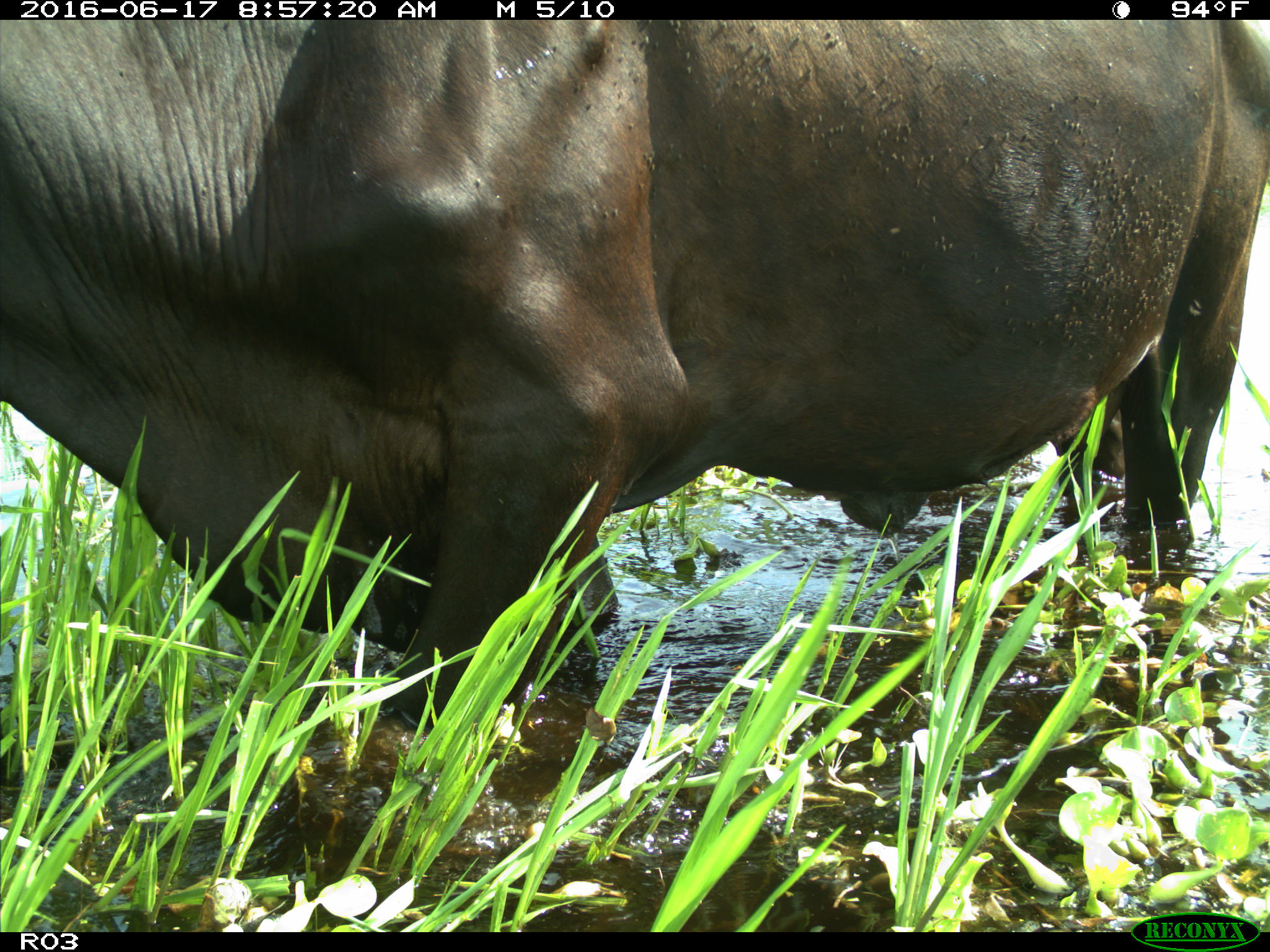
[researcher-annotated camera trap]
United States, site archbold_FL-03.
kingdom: Animalia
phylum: Chordata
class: Mammalia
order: Artiodactyla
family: Bovidae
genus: Bos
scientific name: Bos taurus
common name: domestic cow